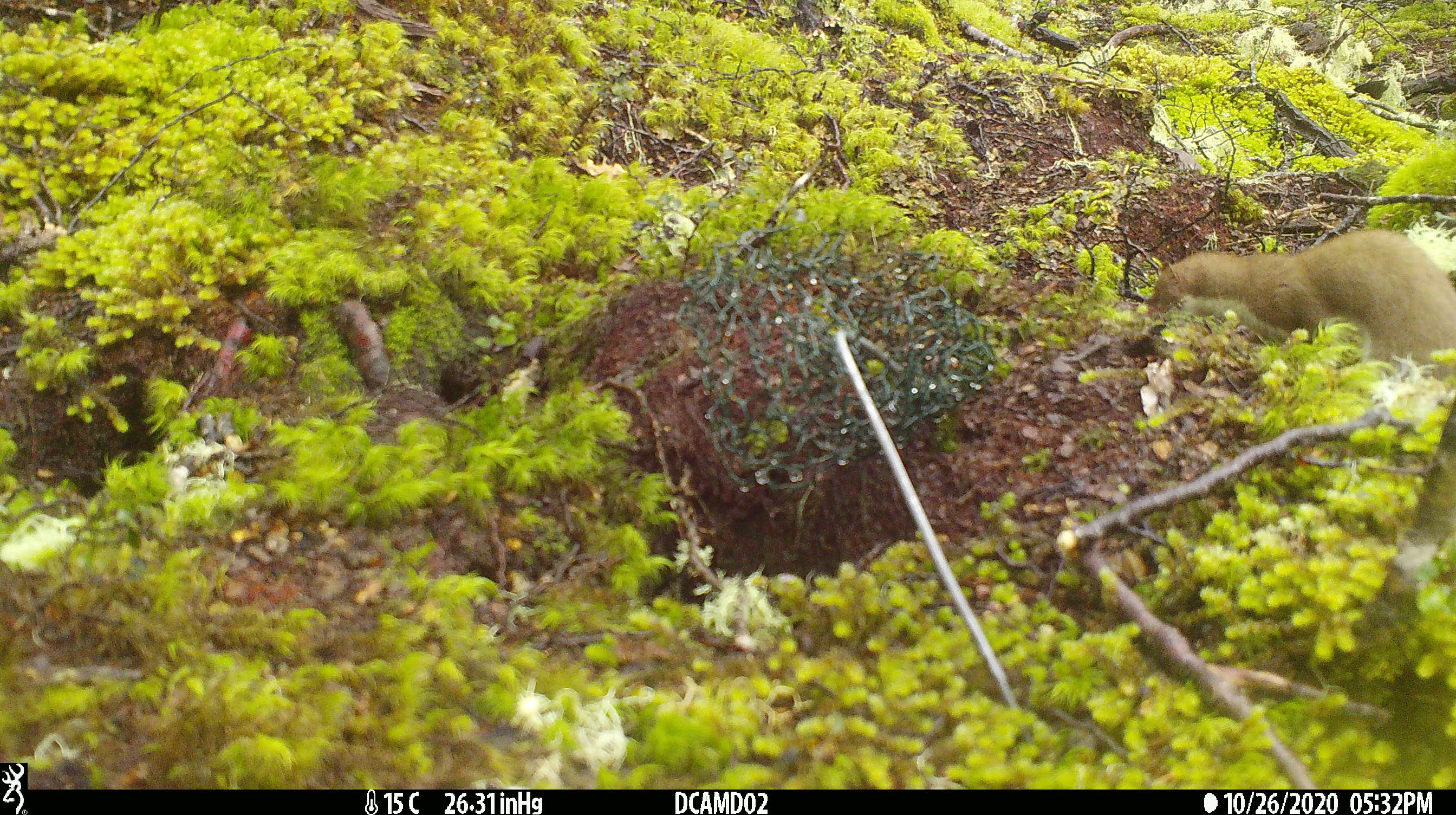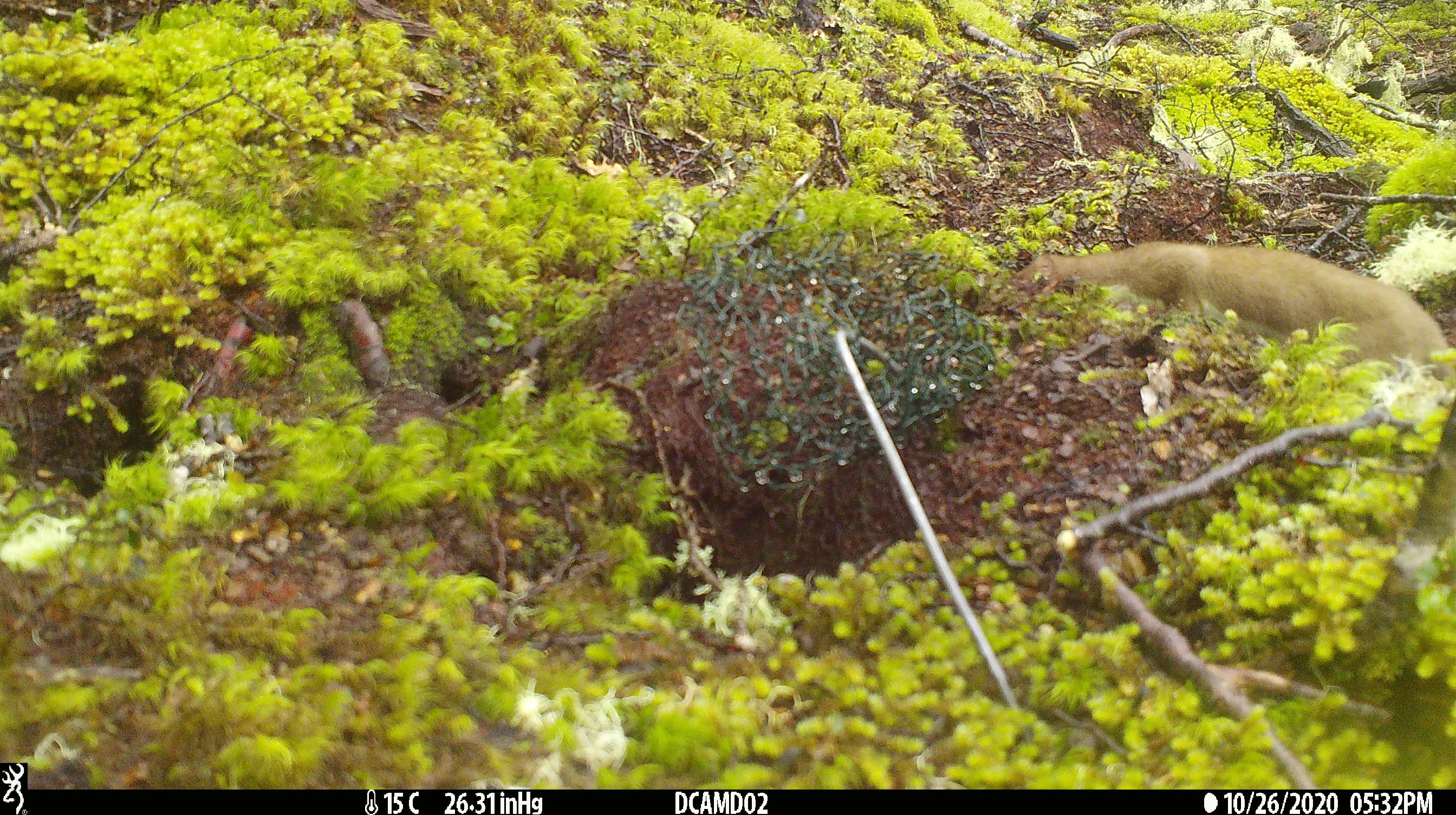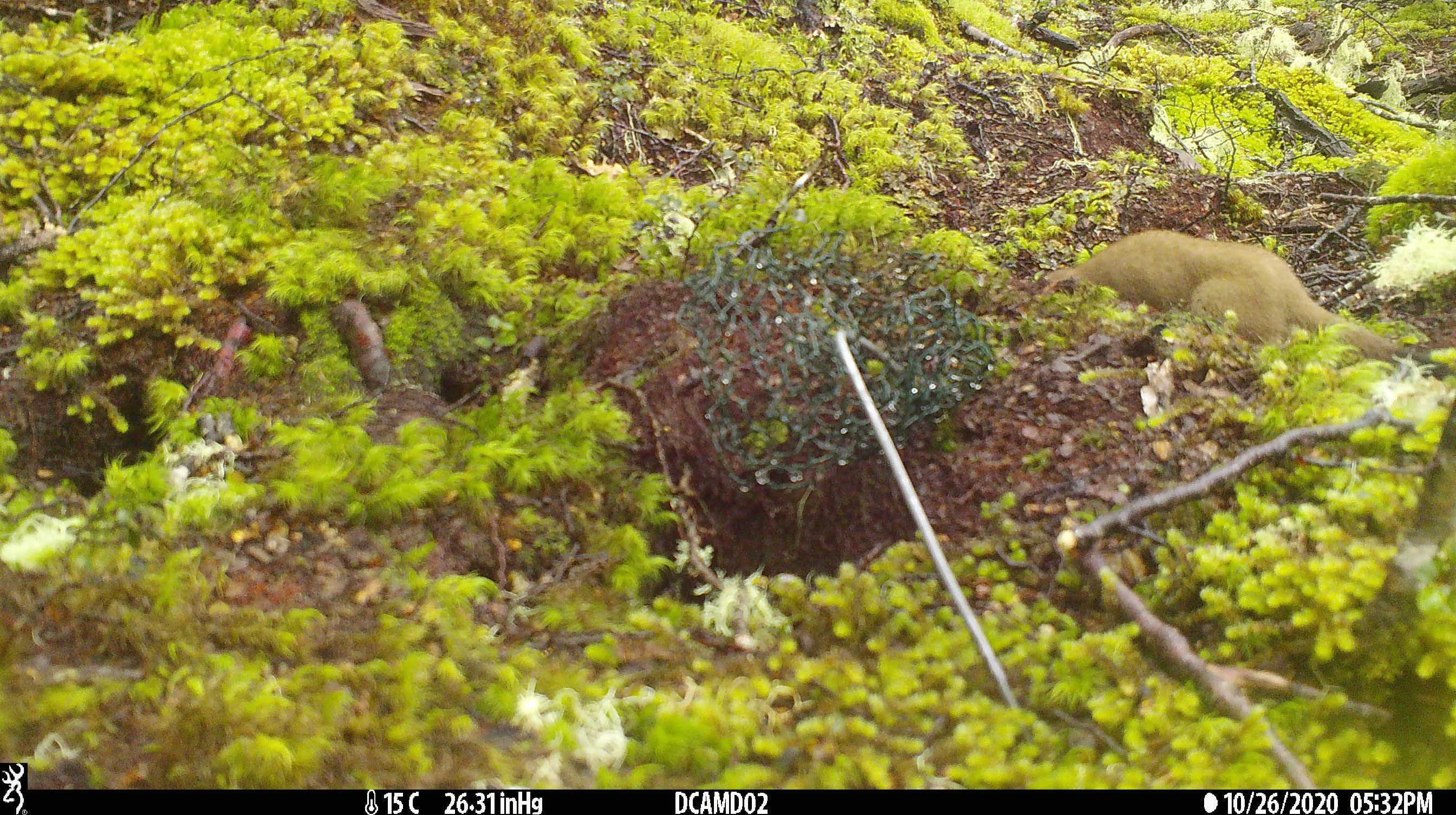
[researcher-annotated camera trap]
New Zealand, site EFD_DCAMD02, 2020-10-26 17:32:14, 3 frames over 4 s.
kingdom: Animalia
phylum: Chordata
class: Mammalia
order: Carnivora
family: Mustelidae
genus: Mustela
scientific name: Mustela erminea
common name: stoat